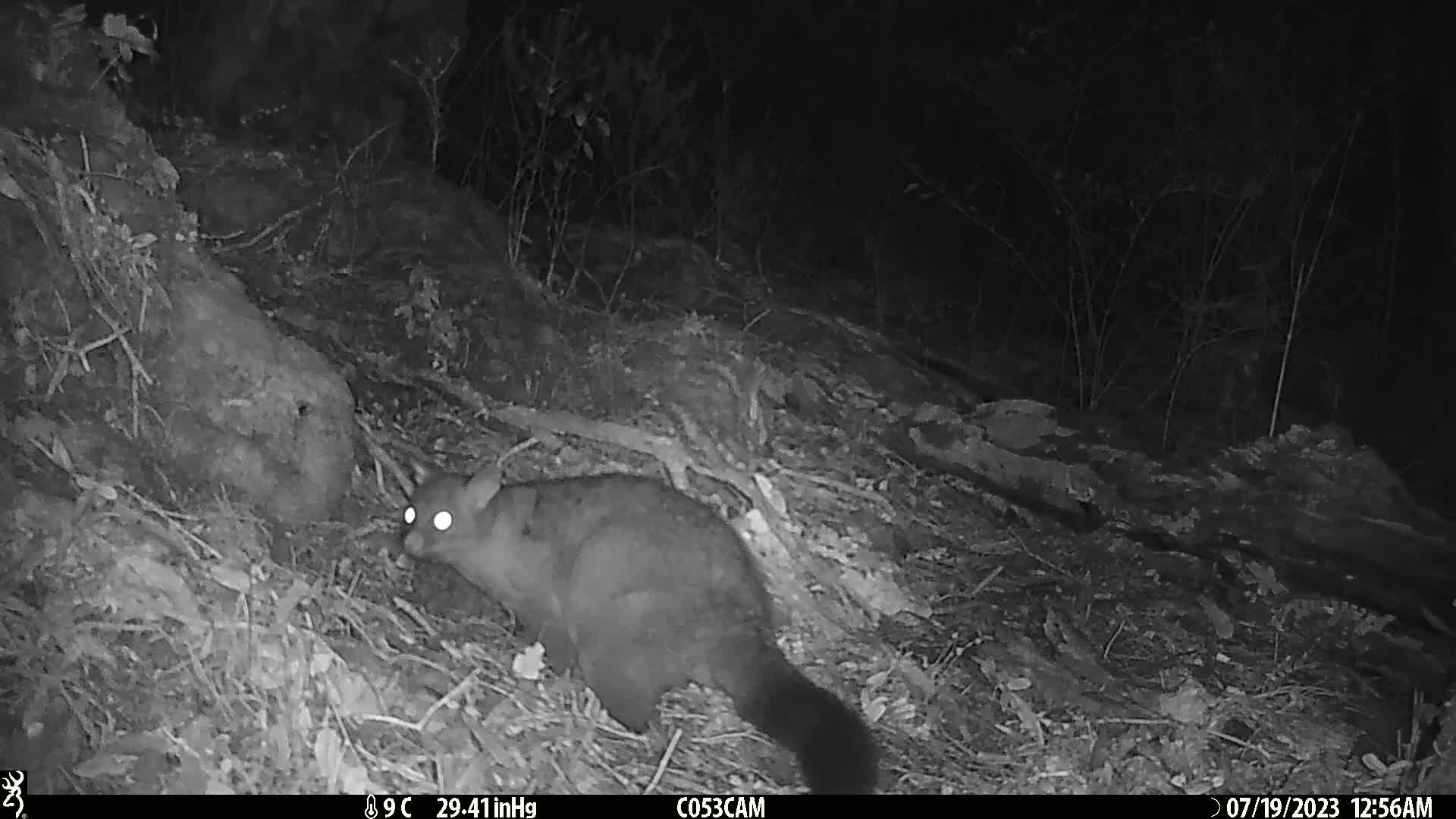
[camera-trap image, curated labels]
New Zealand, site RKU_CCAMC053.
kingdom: Animalia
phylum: Chordata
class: Mammalia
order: Diprotodontia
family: Phalangeridae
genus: Trichosurus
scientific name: Trichosurus vulpecula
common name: common brushtail possum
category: possum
Possum (common brushtail possum) (Trichosurus vulpecula).